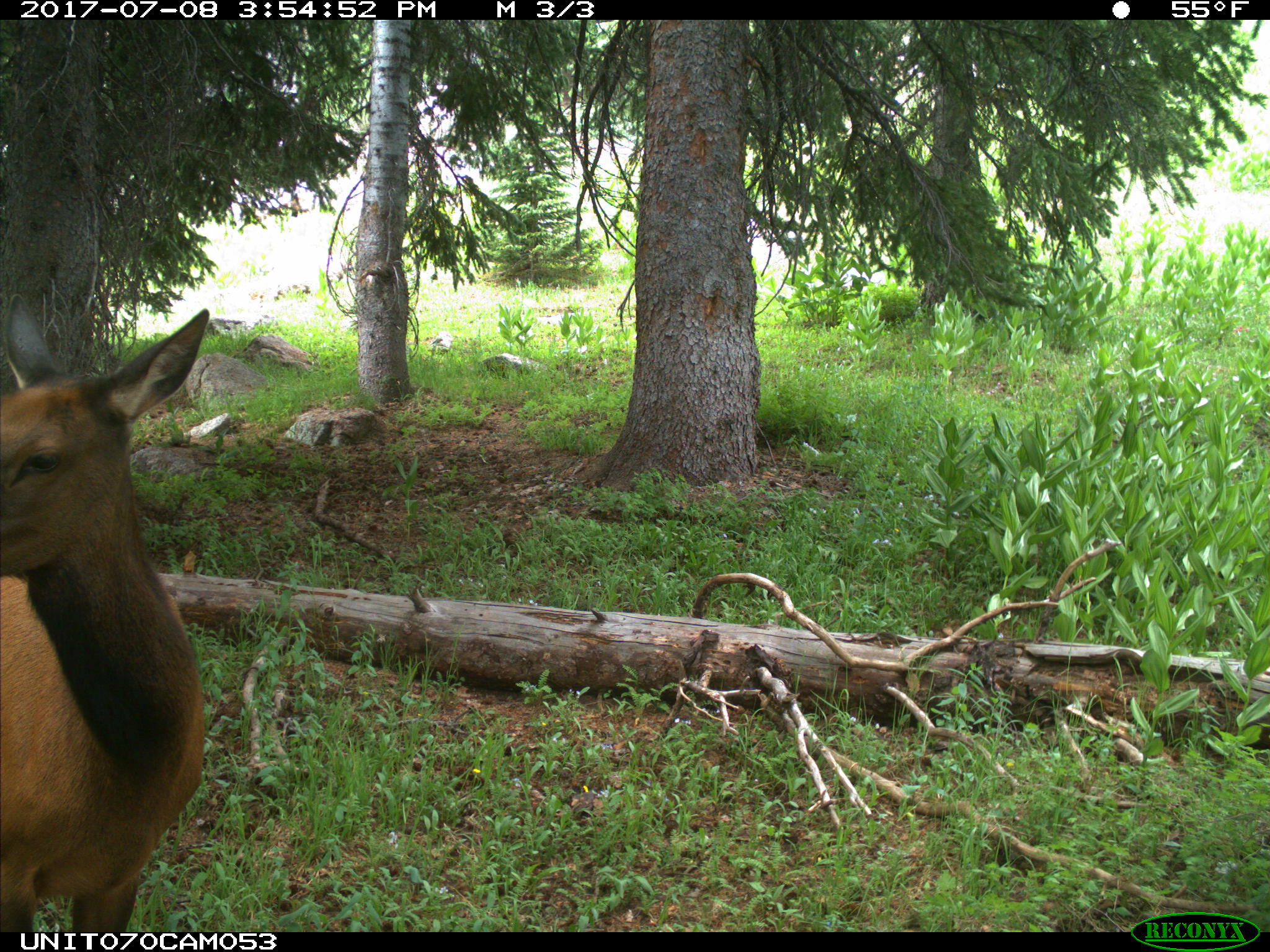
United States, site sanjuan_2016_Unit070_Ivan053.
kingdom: Animalia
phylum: Chordata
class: Mammalia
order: Artiodactyla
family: Cervidae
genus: Cervus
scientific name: Cervus elaphus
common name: red deer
Cervus elaphus (red deer).